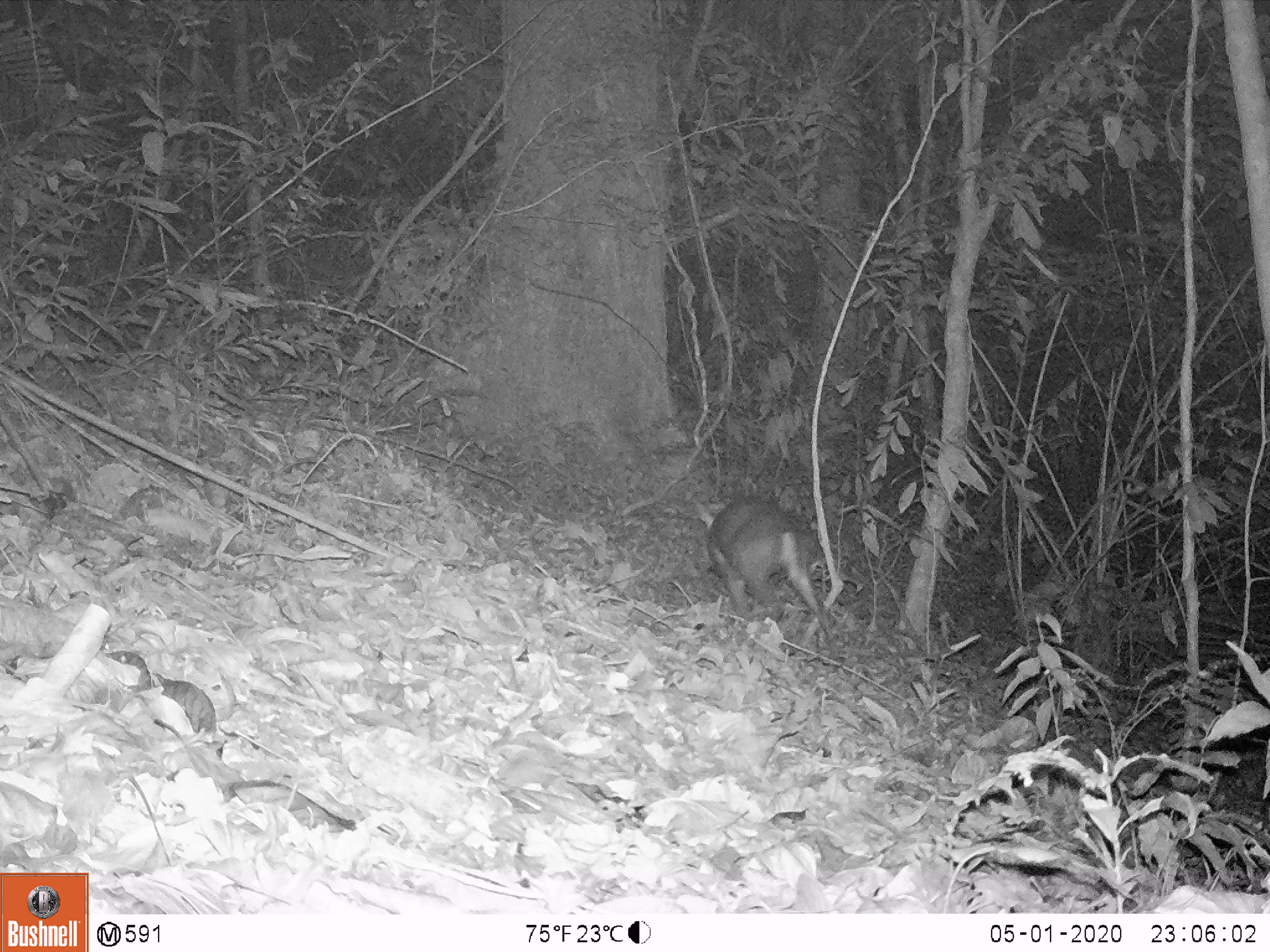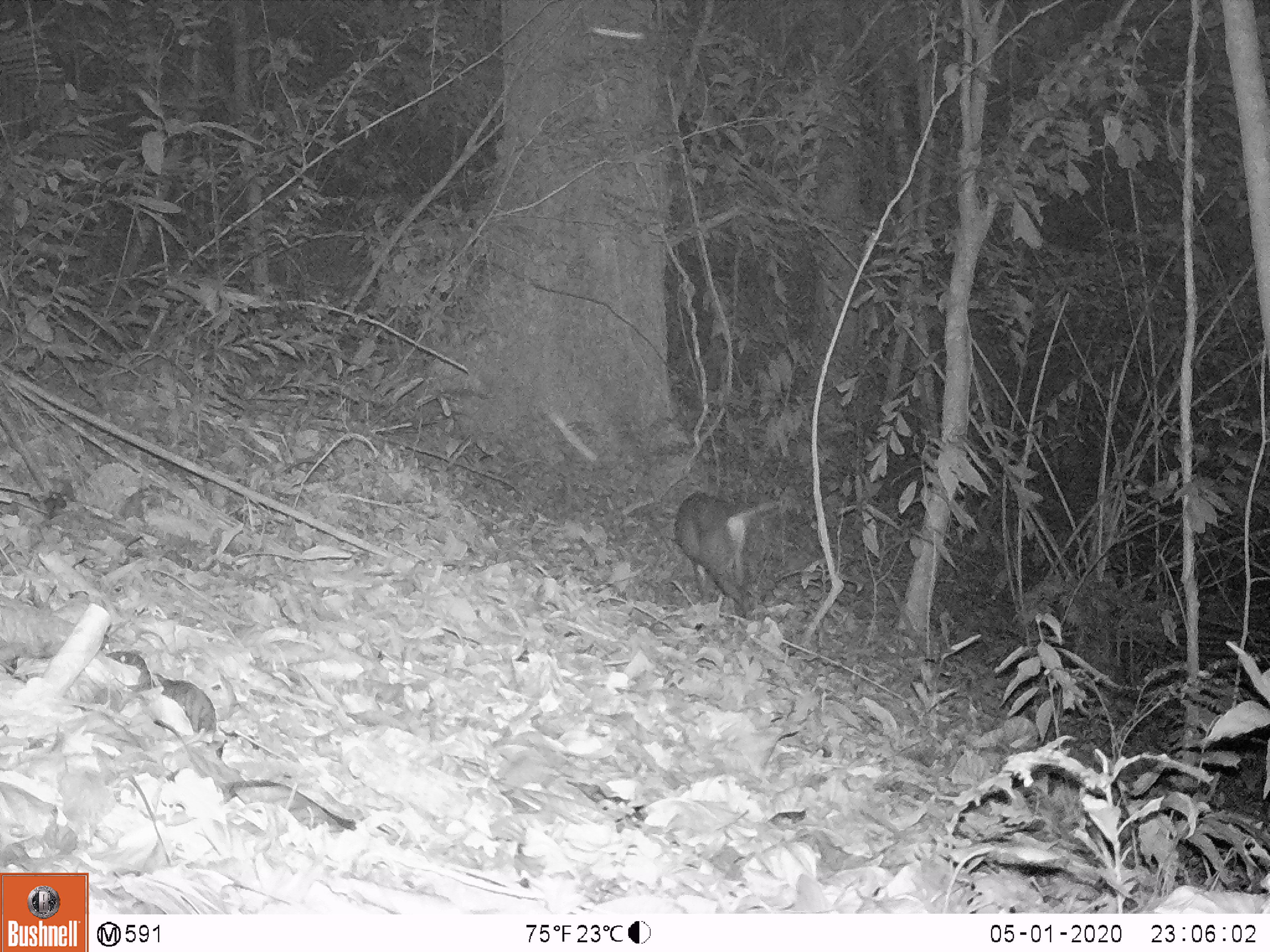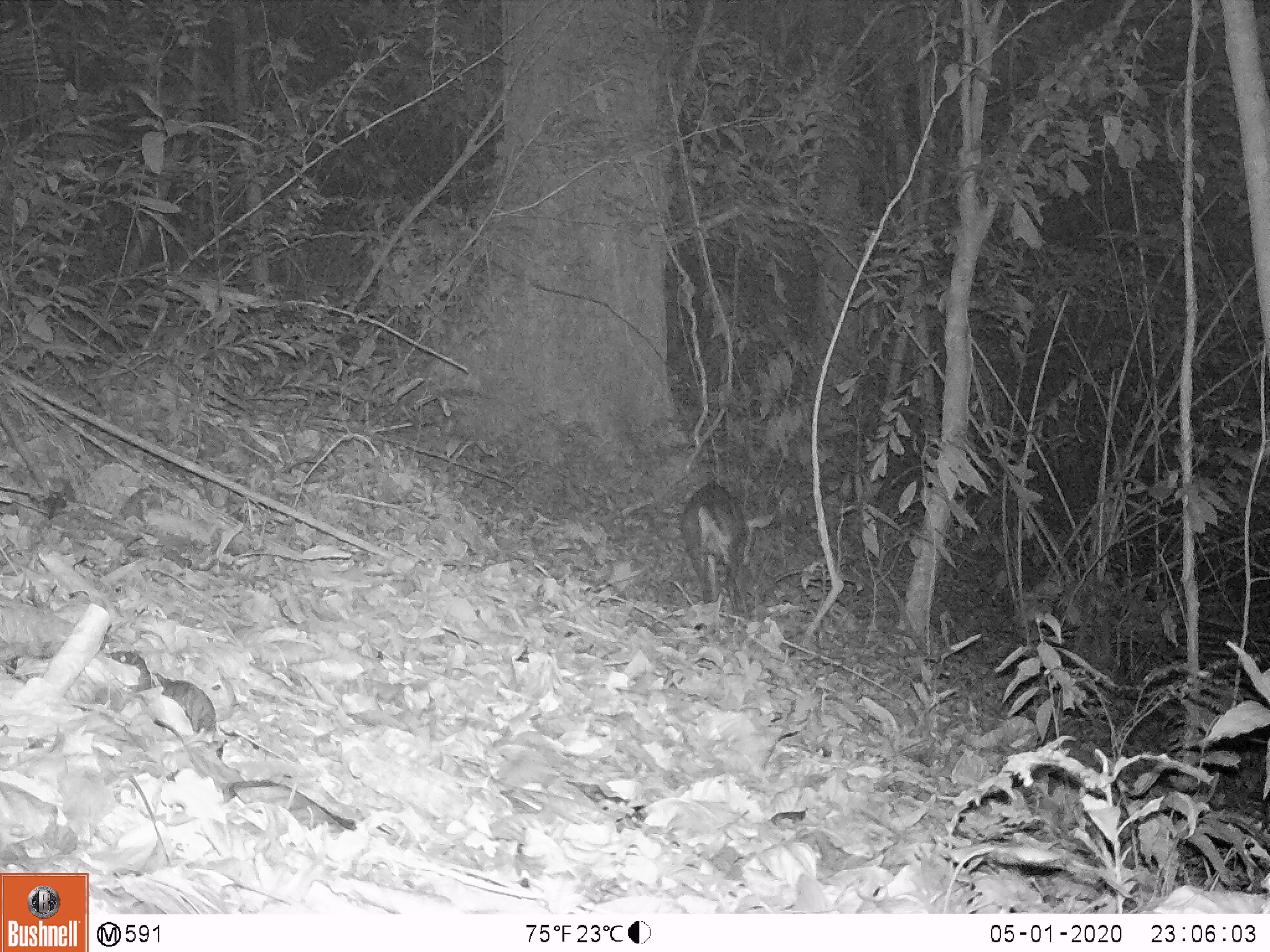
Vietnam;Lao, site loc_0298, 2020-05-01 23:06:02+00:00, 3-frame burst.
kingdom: Animalia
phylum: Chordata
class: Mammalia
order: Artiodactyla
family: Cervidae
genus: Muntiacus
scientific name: Muntiacus rooseveltorum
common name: roosevelt's muntjac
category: roosevelts muntjac group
Roosevelts muntjac group (roosevelt's muntjac) (Muntiacus rooseveltorum). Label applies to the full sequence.